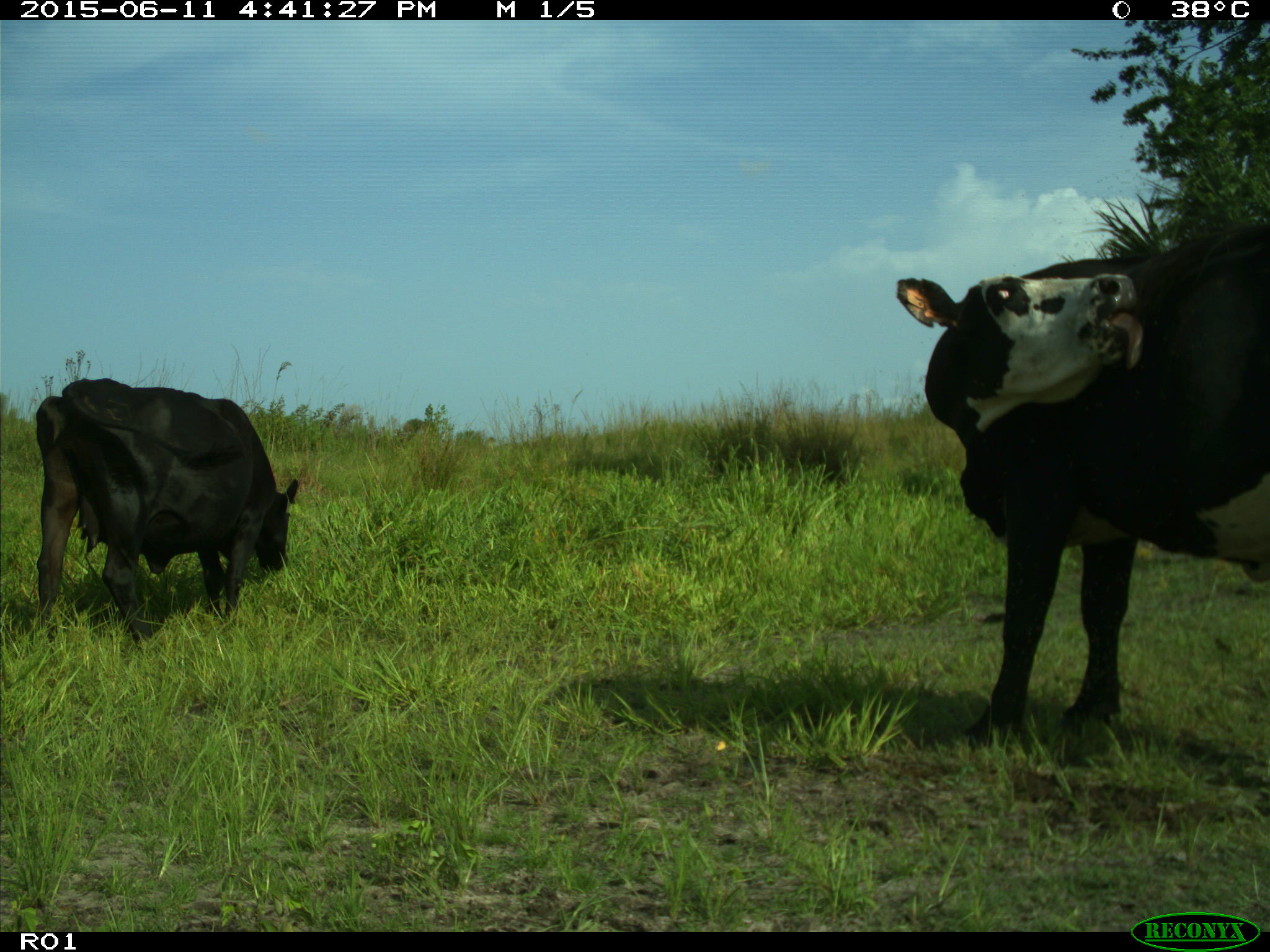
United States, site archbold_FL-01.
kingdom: Animalia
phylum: Chordata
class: Mammalia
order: Artiodactyla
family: Bovidae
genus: Bos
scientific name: Bos taurus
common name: domestic cow